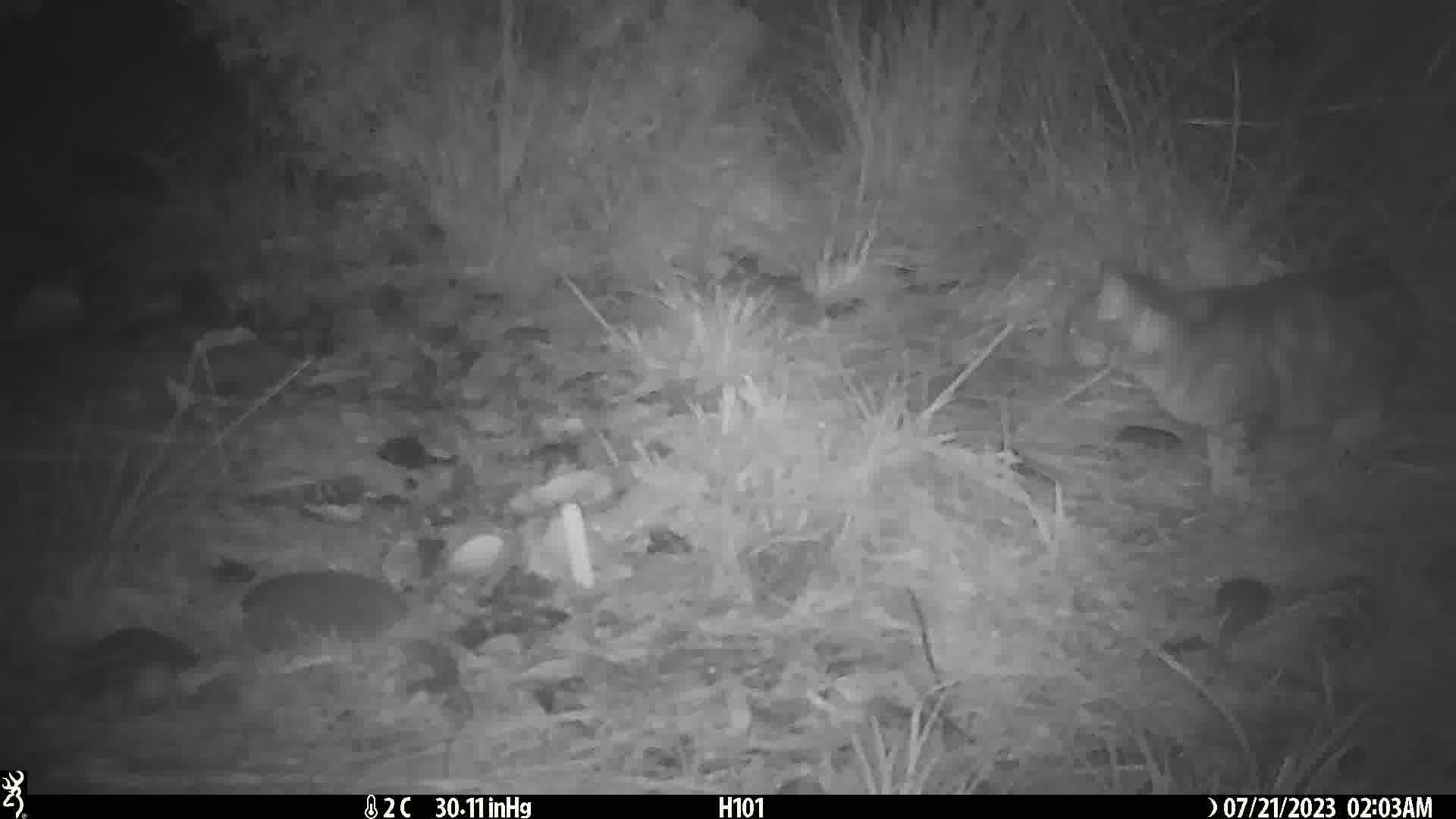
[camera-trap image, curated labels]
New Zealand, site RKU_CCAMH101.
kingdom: Animalia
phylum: Chordata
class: Mammalia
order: Carnivora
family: Felidae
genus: Felis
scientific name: Felis catus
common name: domestic cat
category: cat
Cat (domestic cat) (Felis catus).